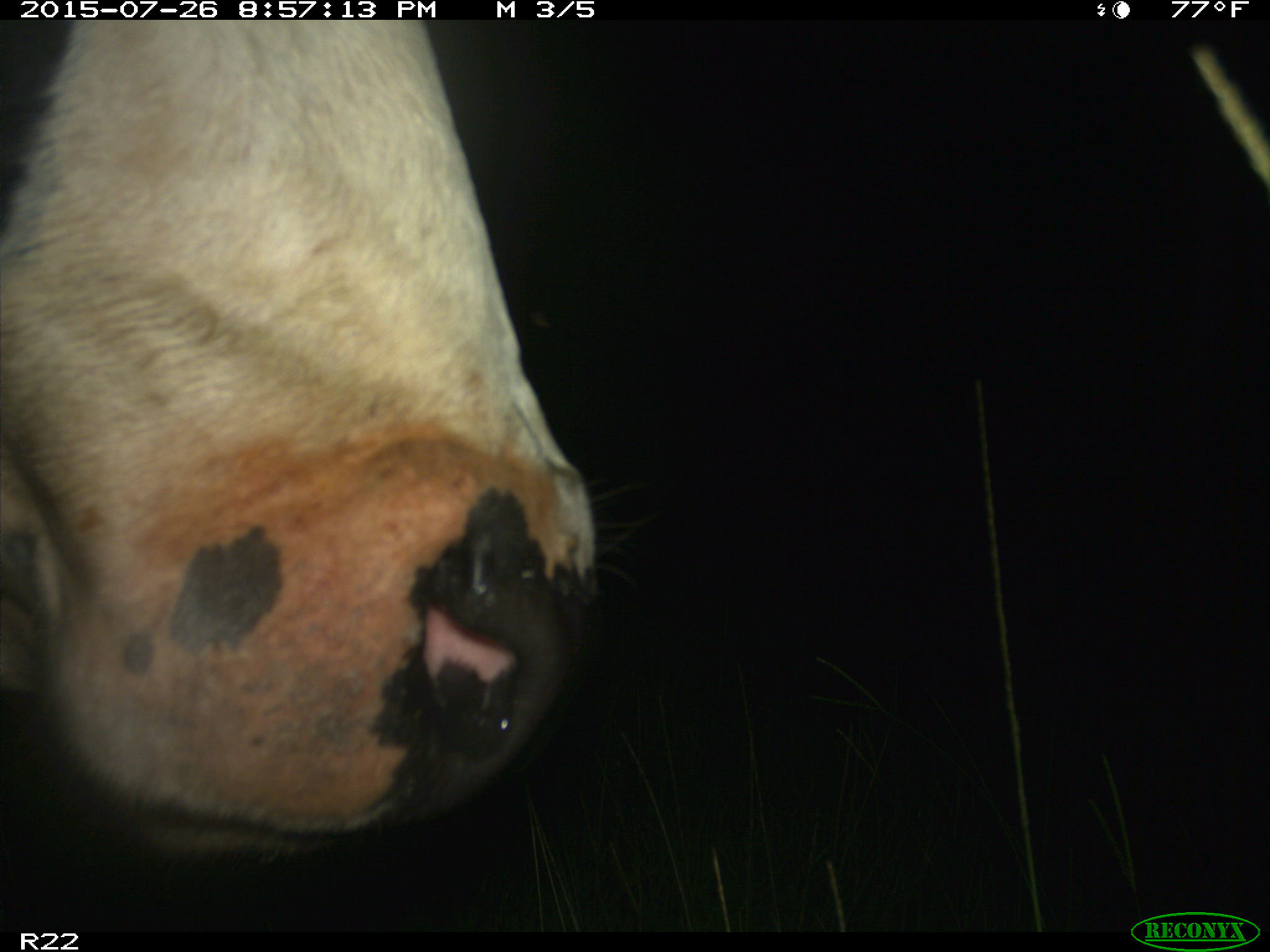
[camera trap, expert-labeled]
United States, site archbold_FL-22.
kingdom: Animalia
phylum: Chordata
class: Mammalia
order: Artiodactyla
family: Bovidae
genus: Bos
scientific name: Bos taurus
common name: domestic cow